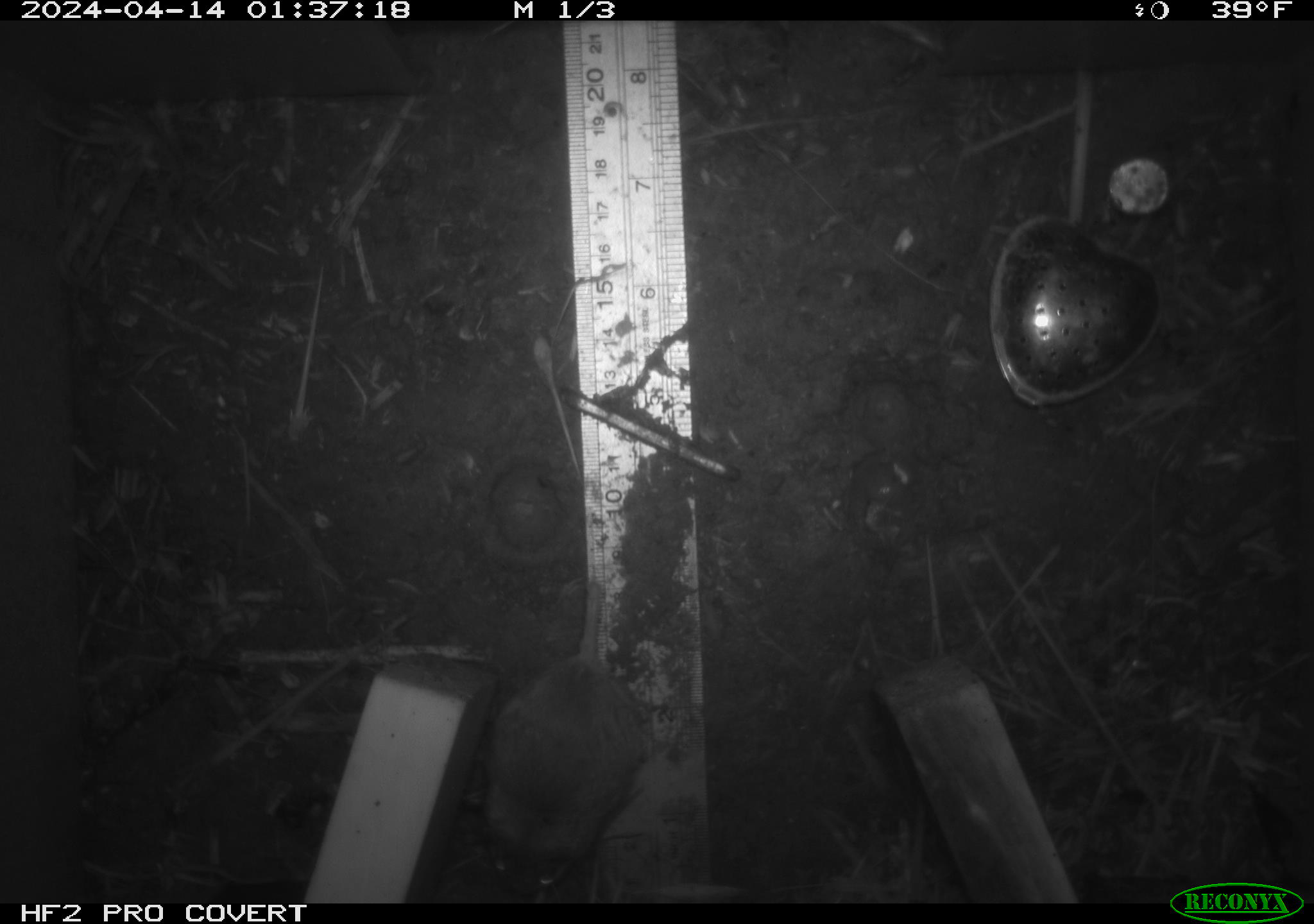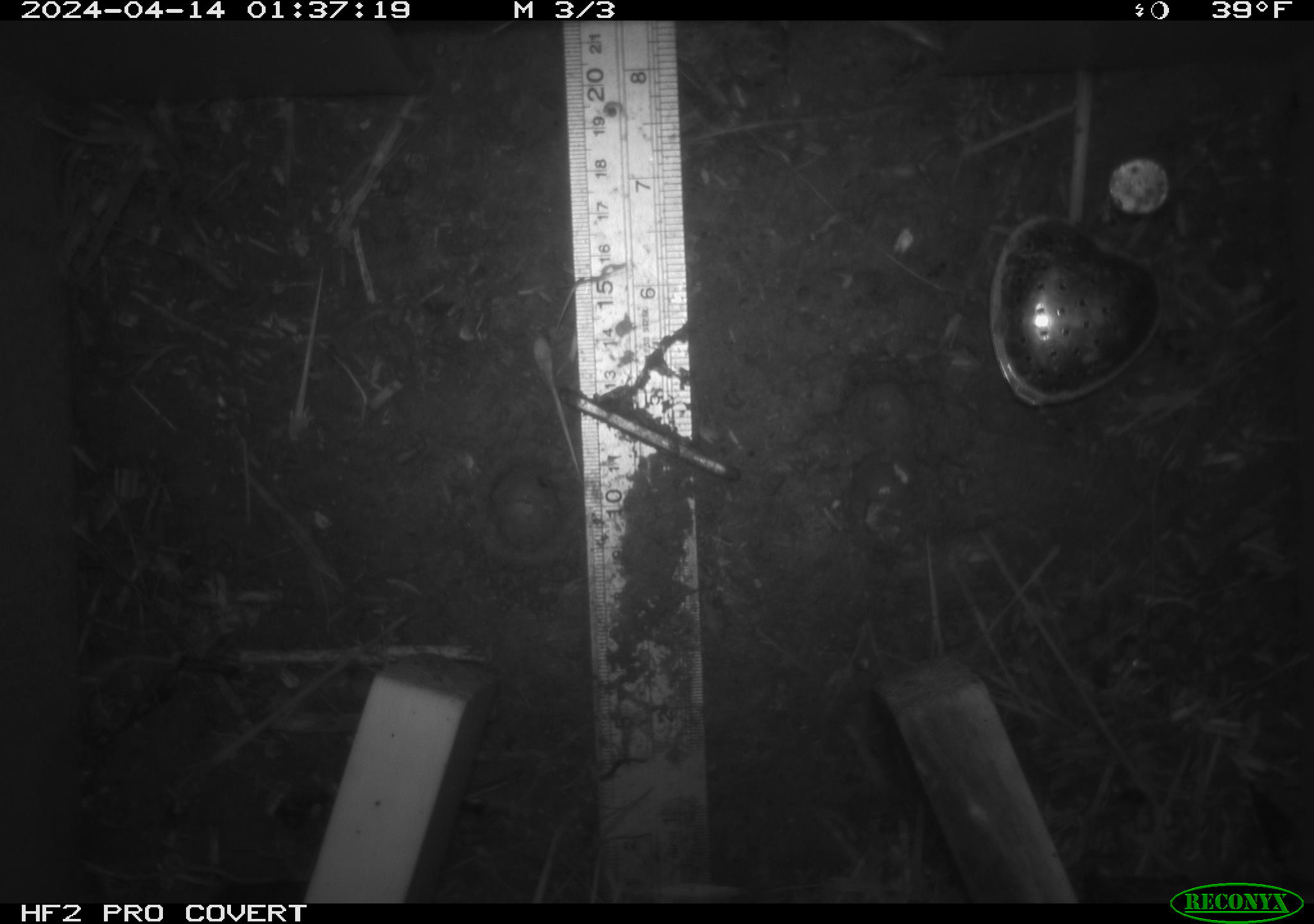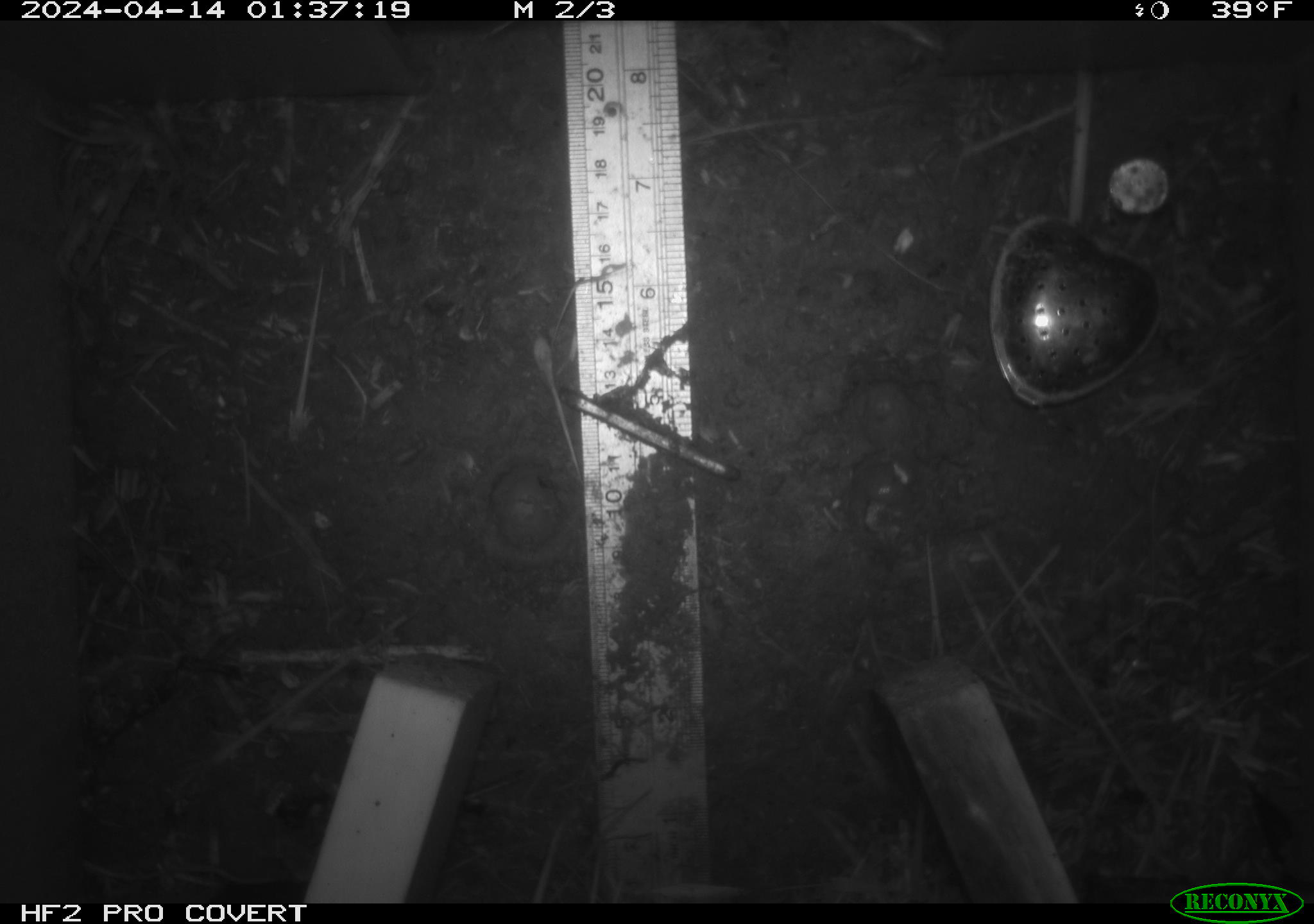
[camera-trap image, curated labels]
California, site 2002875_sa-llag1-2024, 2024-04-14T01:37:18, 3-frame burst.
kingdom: Animalia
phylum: Chordata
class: Mammalia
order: Rodentia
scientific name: Rodentia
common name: mouse species